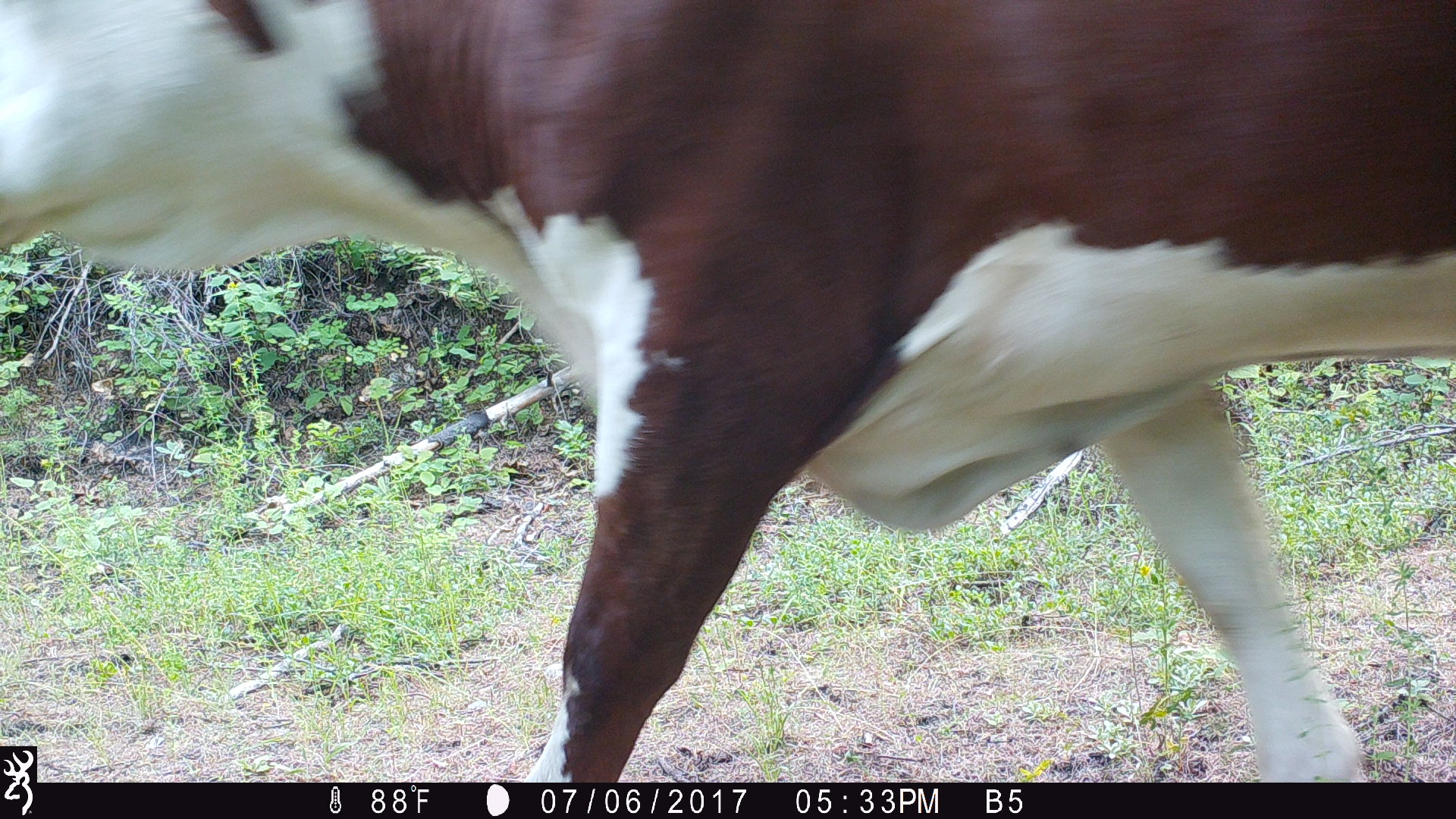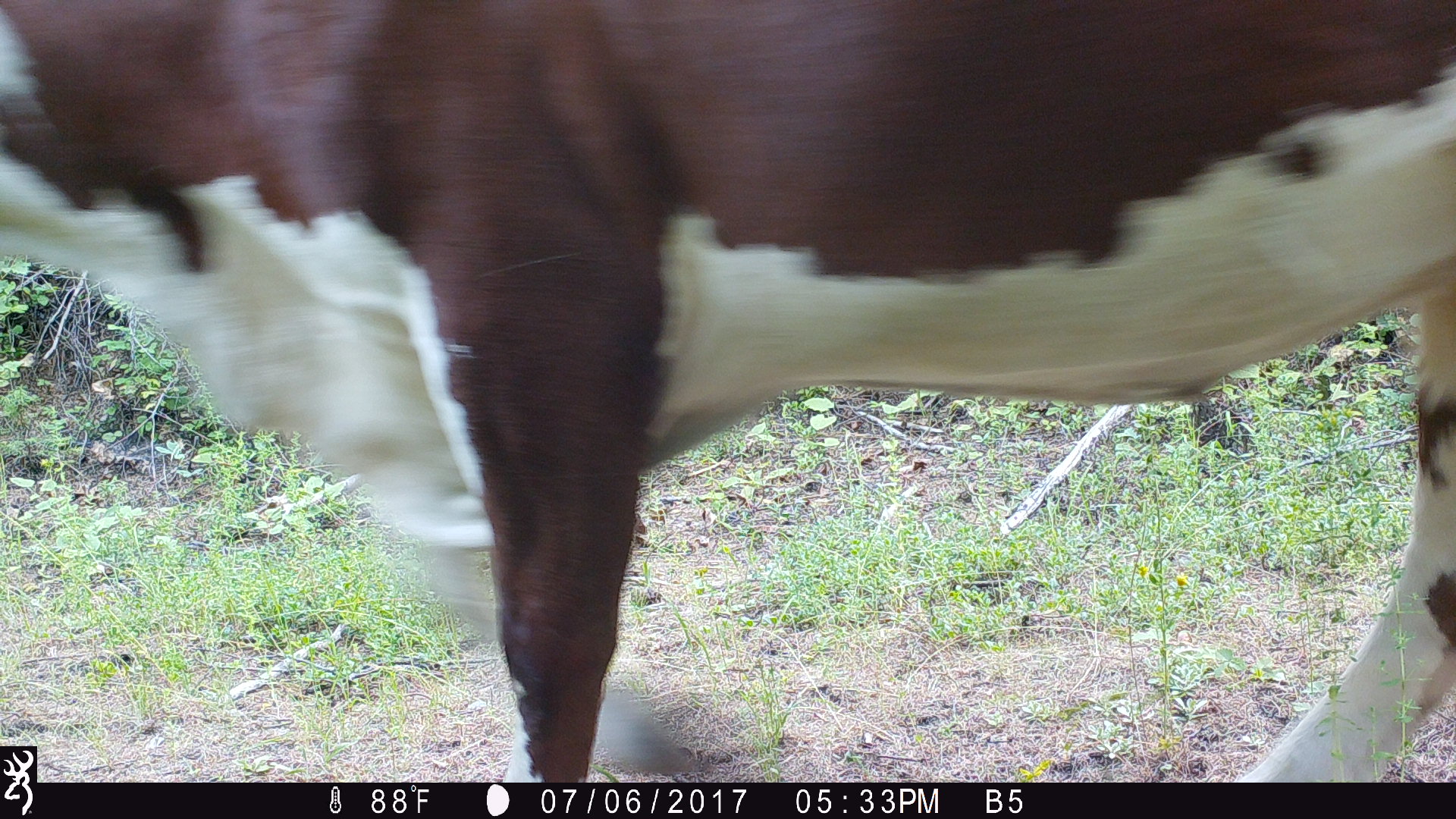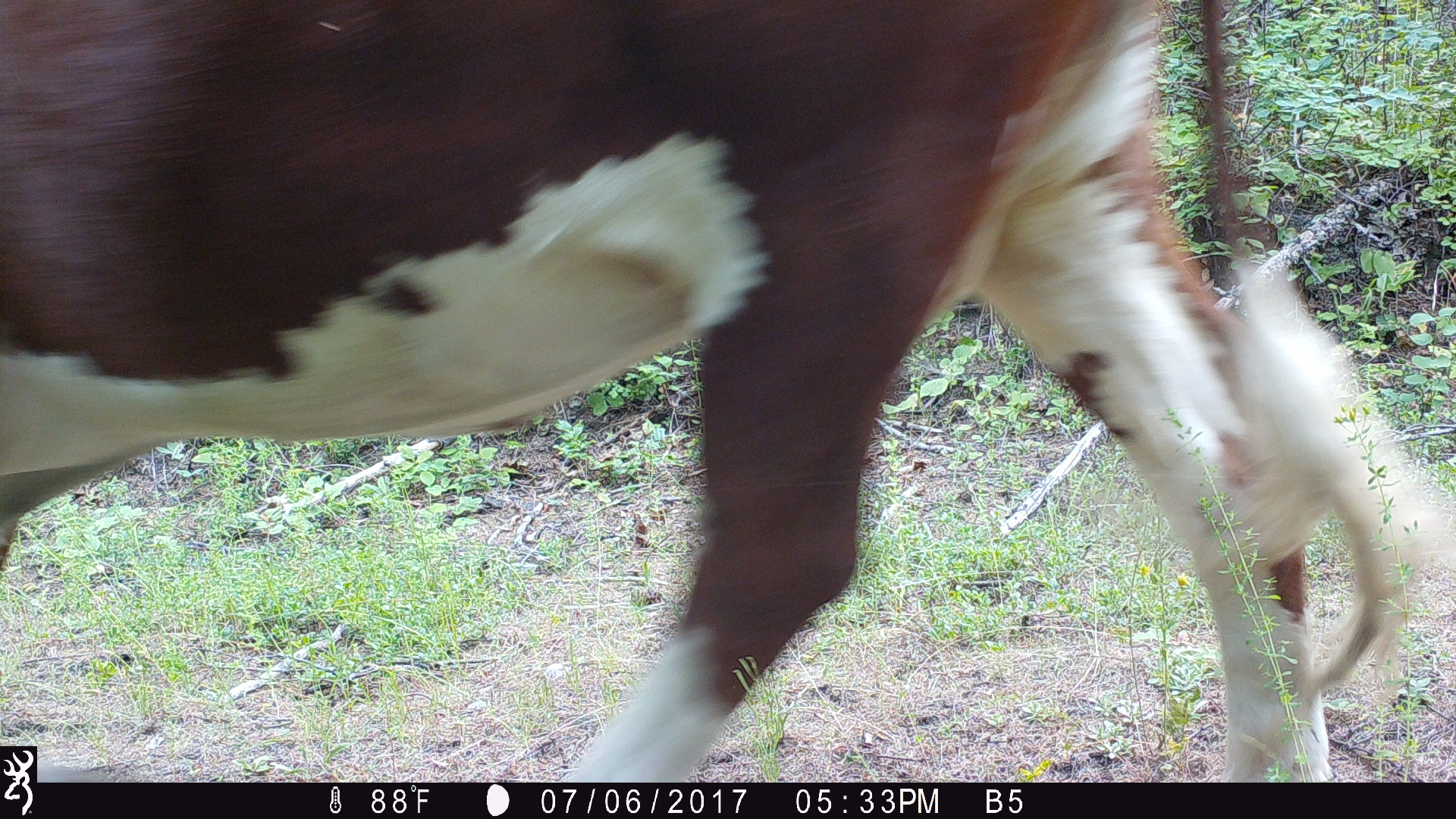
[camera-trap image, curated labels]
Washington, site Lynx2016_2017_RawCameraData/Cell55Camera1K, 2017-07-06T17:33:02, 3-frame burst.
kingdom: Animalia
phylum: Chordata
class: Mammalia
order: Artiodactyla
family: Bovidae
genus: Bos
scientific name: Bos taurus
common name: domestic cattle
Domestic cattle (Bos taurus). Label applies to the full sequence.